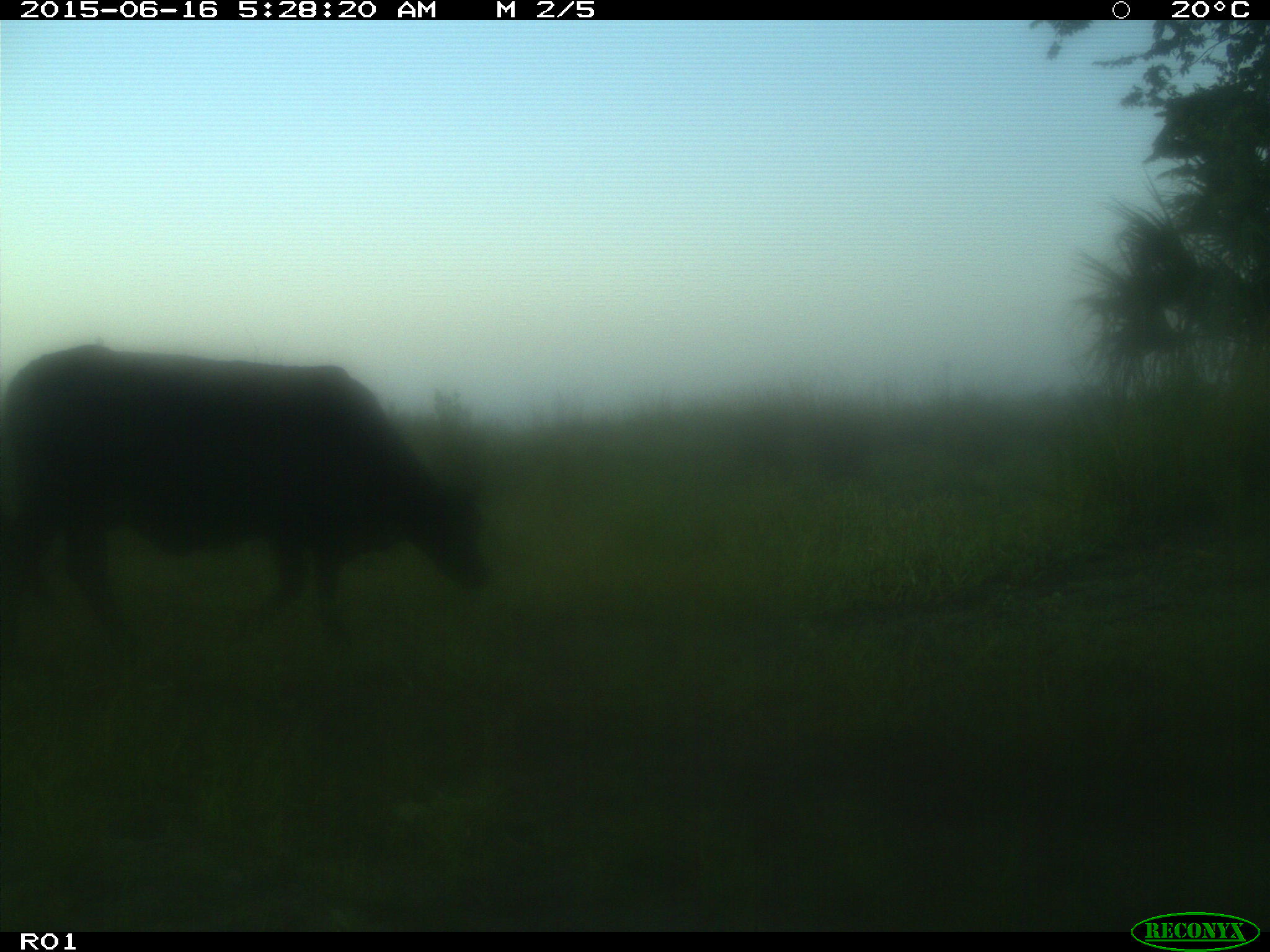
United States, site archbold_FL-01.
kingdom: Animalia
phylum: Chordata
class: Mammalia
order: Artiodactyla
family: Bovidae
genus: Bos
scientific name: Bos taurus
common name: domestic cow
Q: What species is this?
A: Bos taurus (domestic cow).